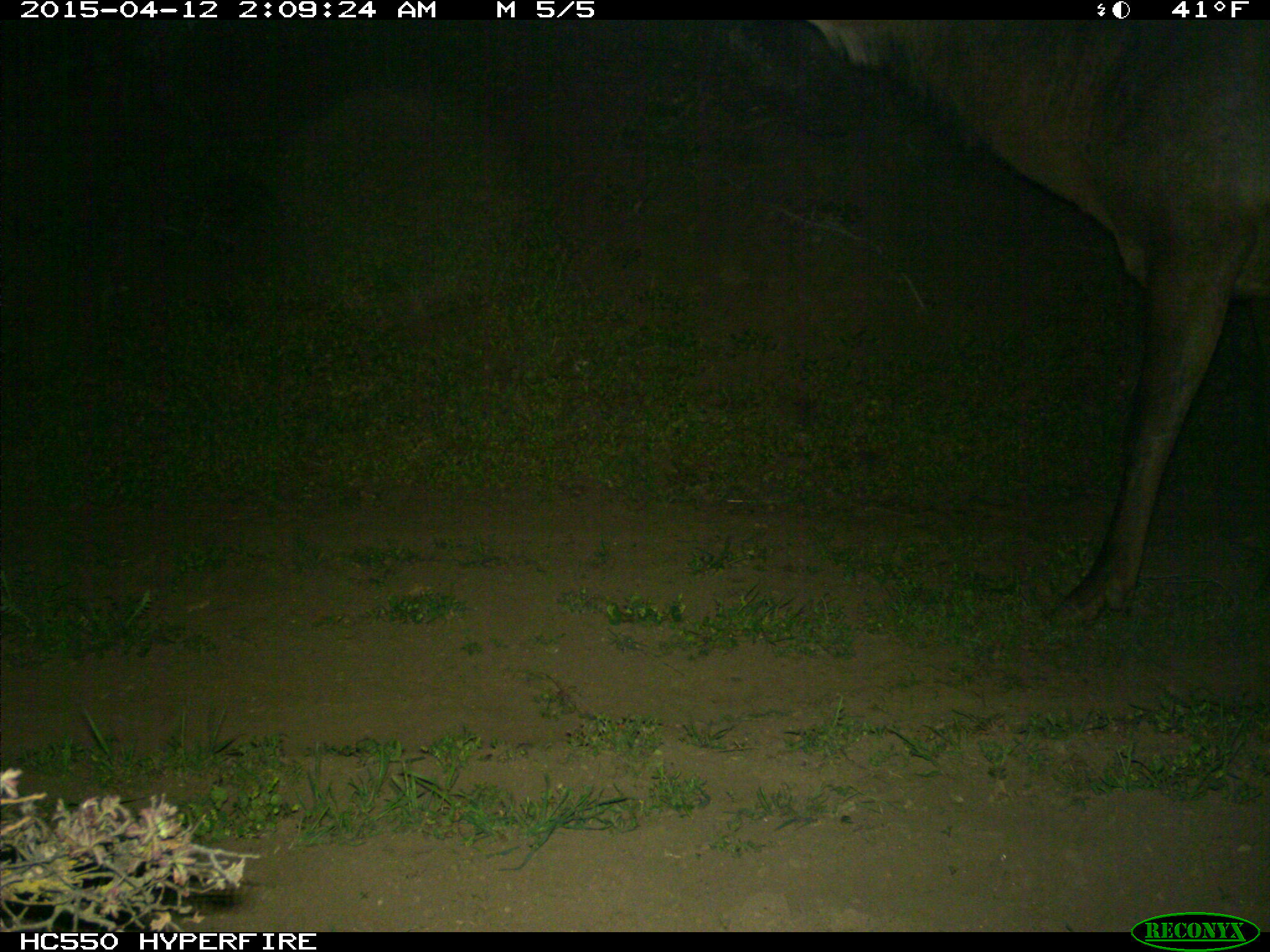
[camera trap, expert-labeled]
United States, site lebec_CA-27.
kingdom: Animalia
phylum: Chordata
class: Mammalia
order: Artiodactyla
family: Cervidae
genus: Cervus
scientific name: Cervus canadensis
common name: elk